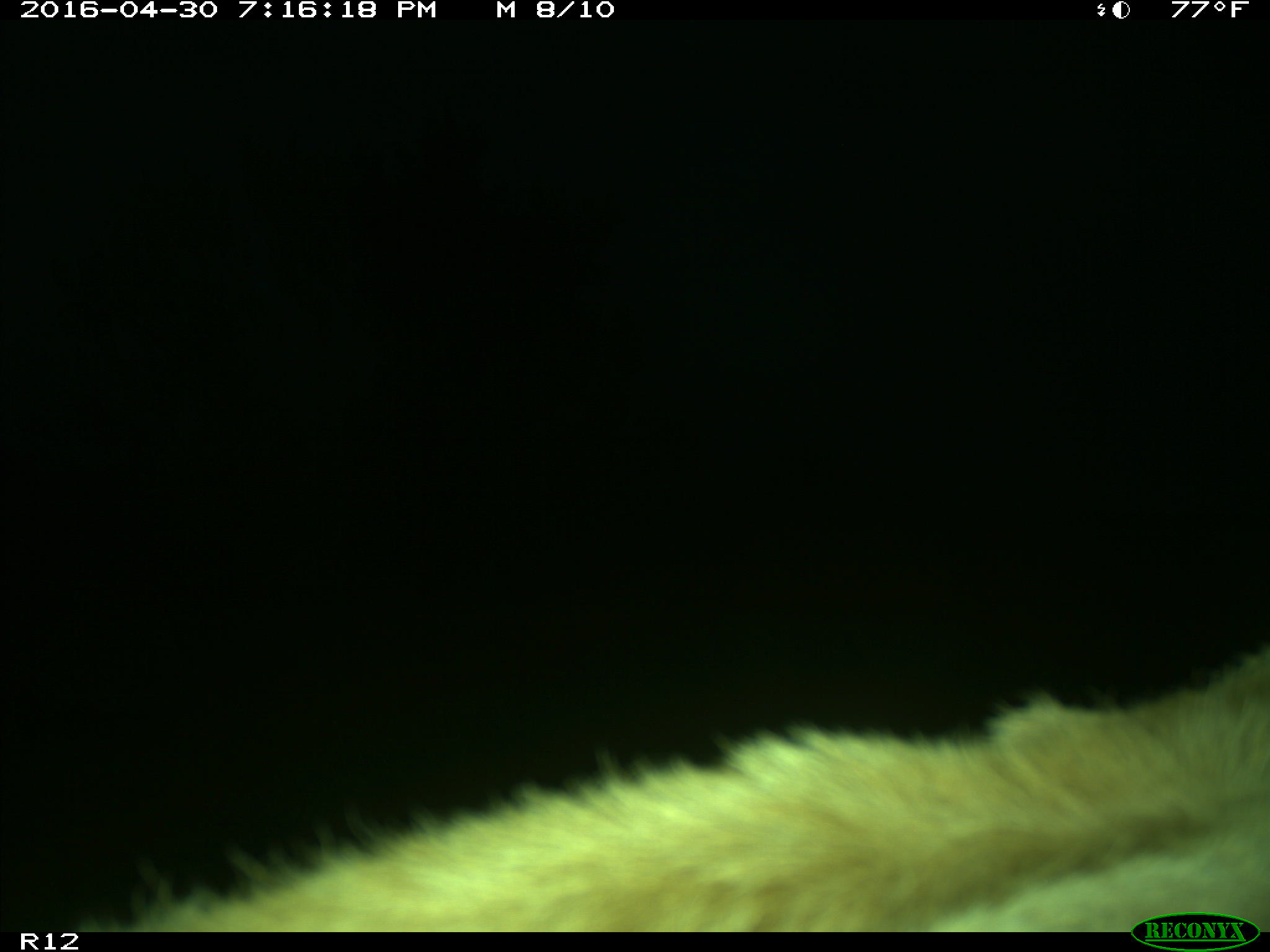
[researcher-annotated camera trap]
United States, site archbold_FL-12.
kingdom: Animalia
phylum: Chordata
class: Mammalia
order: Artiodactyla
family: Bovidae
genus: Bos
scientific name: Bos taurus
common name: domestic cow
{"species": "Bos taurus (domestic cow)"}